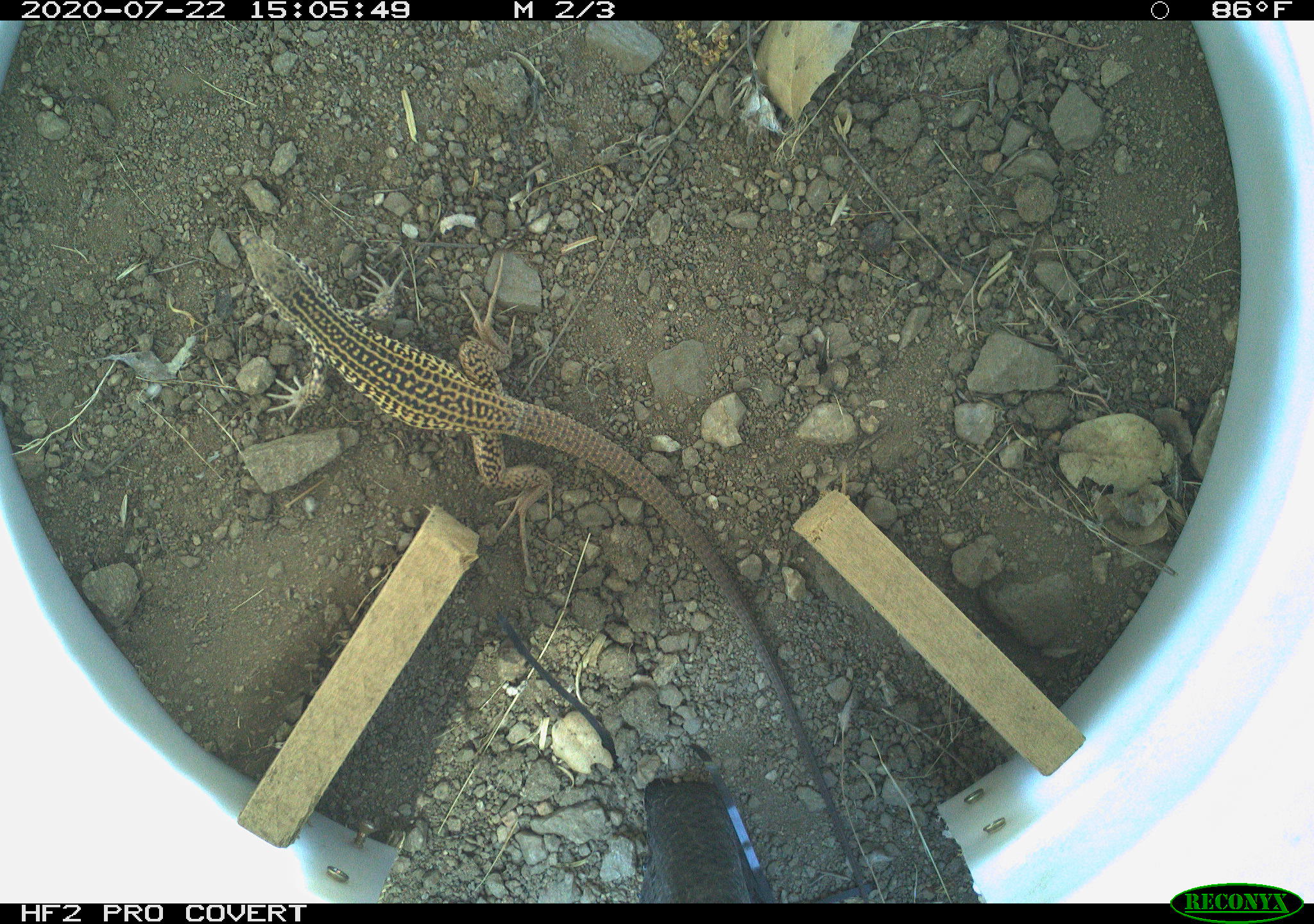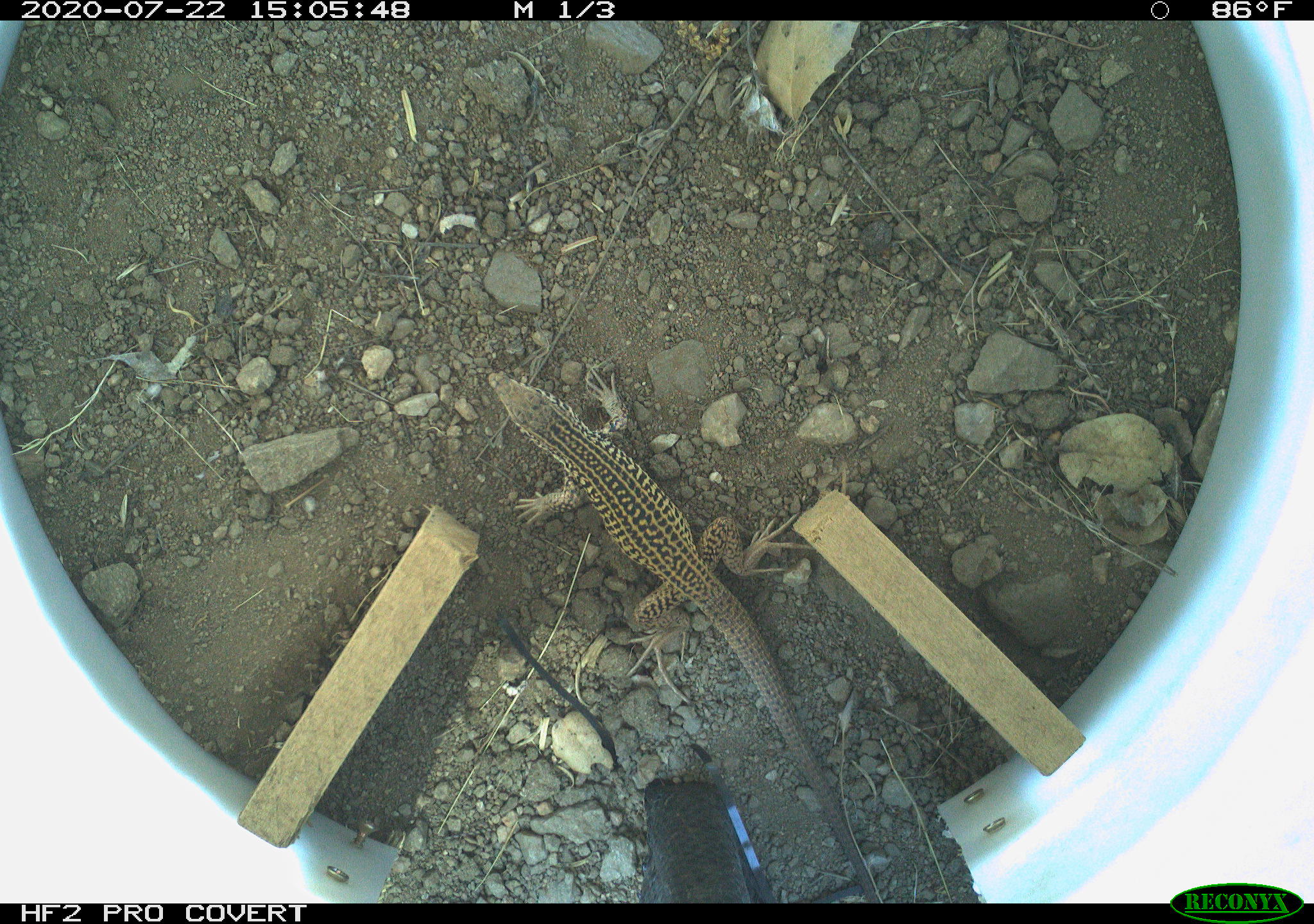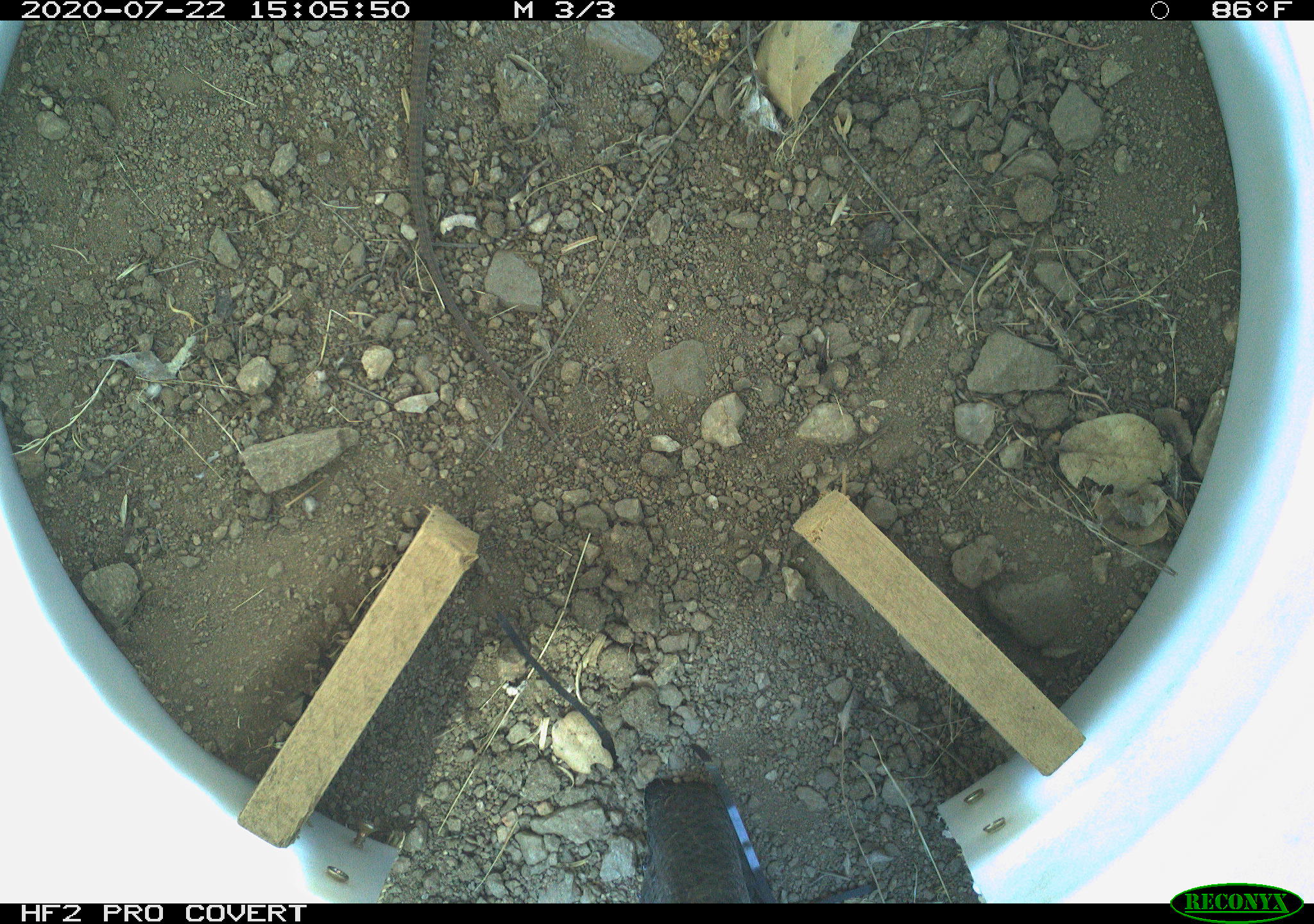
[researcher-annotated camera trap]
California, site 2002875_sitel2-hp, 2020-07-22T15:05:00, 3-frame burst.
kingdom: Animalia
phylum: Chordata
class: Reptilia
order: Squamata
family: Teiidae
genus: Aspidoscelis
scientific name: Aspidoscelis tigris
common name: western whiptail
Western whiptail (Aspidoscelis tigris).